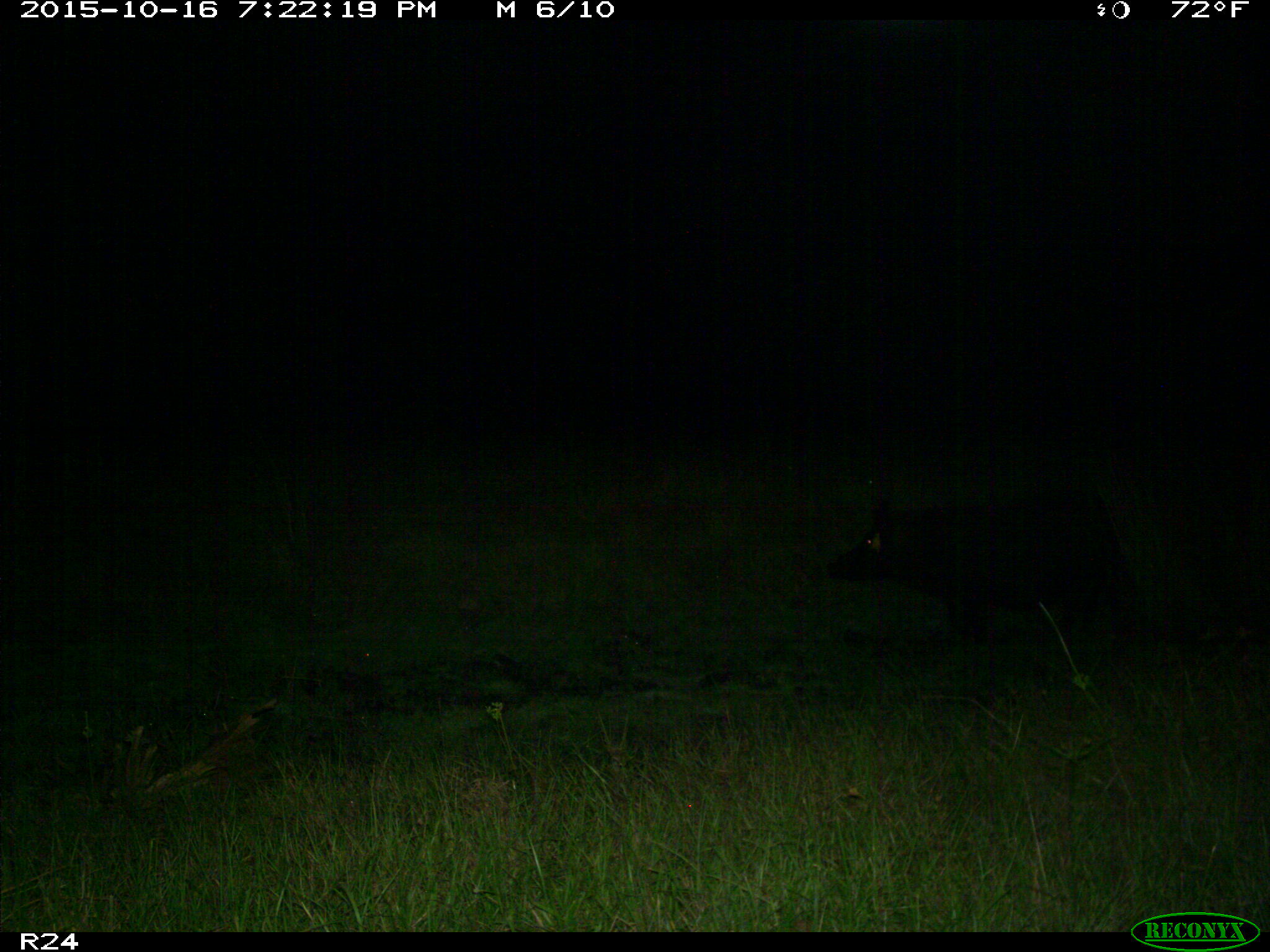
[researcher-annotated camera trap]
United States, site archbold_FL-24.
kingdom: Animalia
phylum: Chordata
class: Mammalia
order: Artiodactyla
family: Suidae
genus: Sus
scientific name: Sus scrofa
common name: wild boar